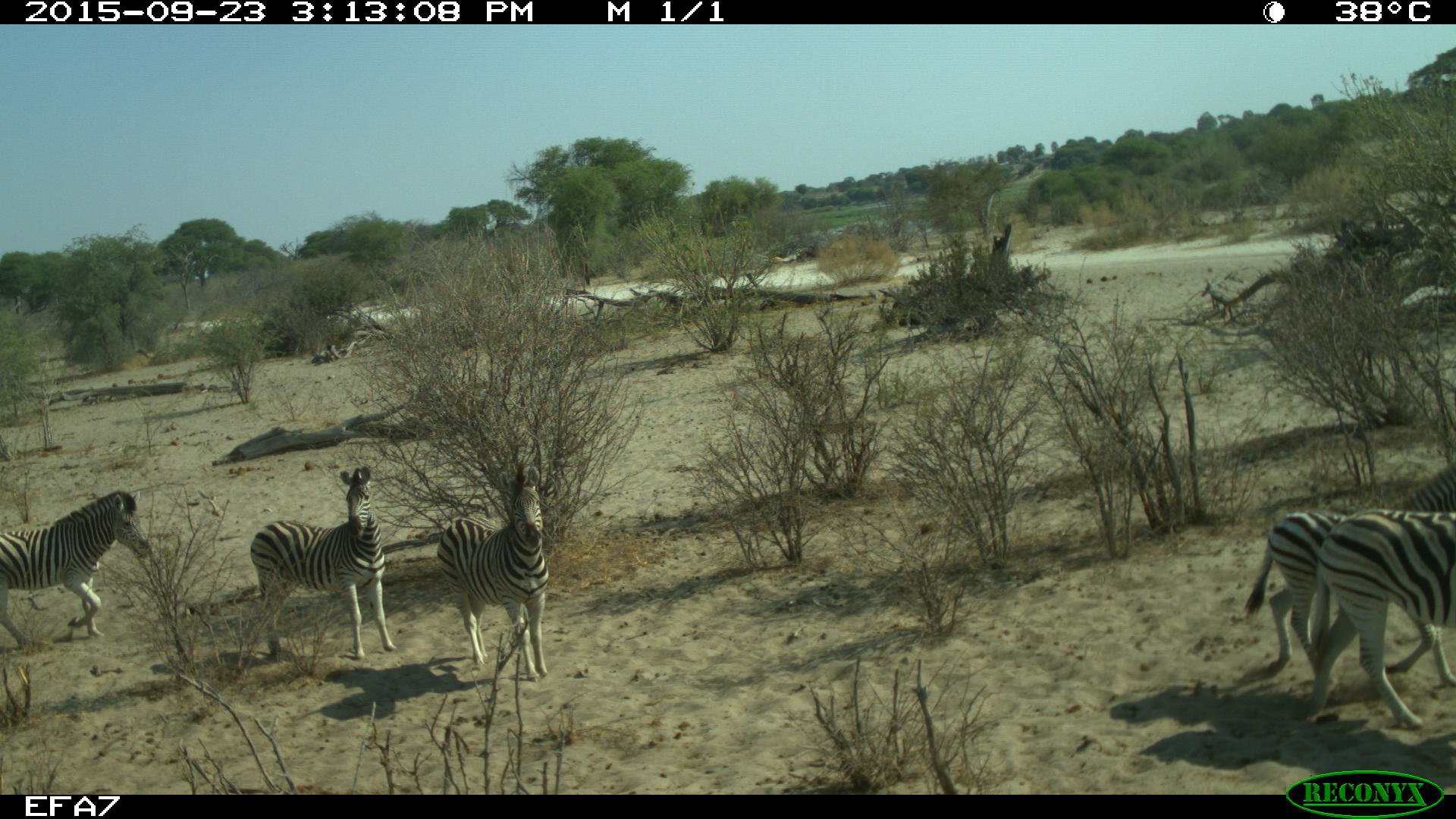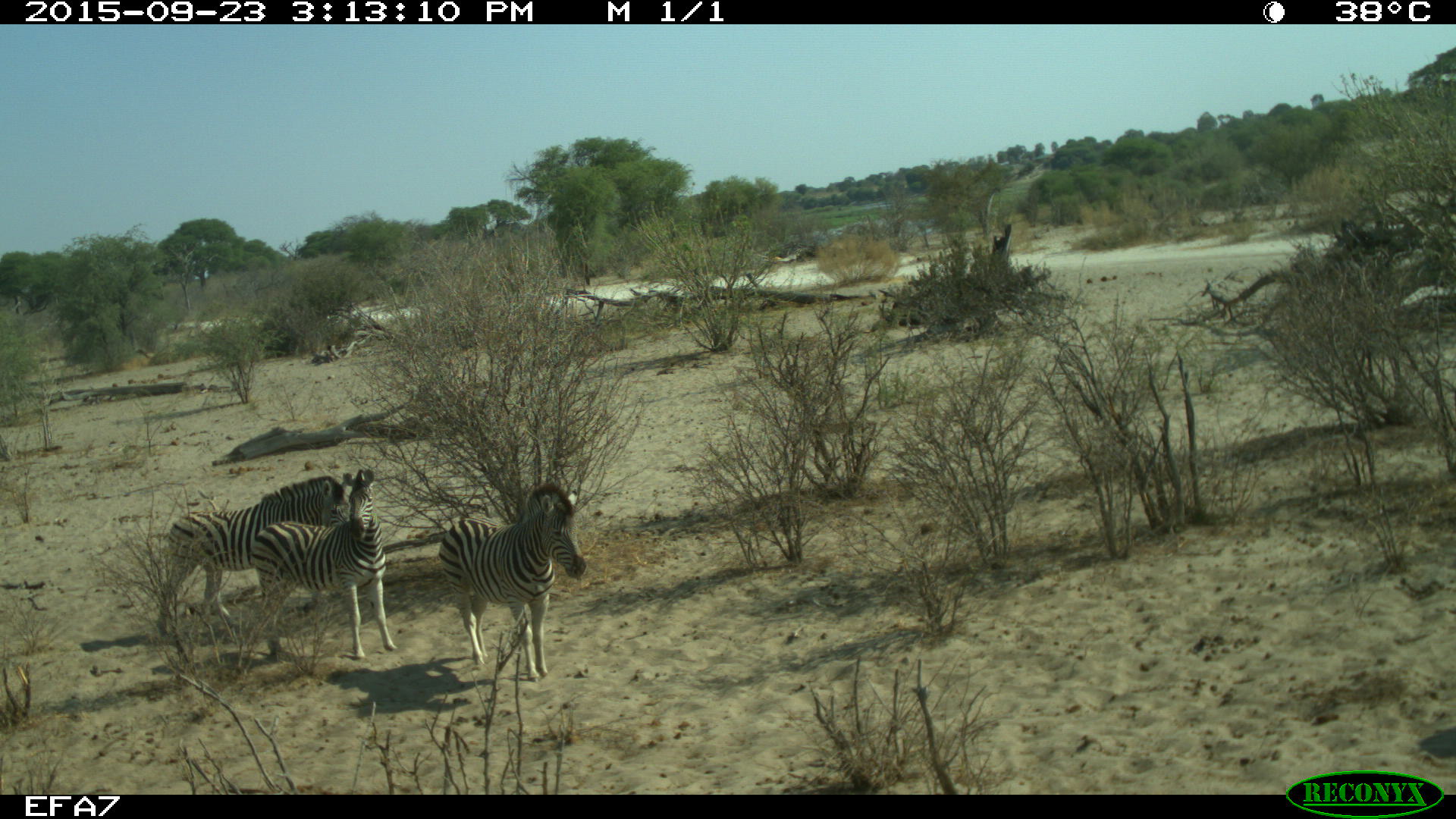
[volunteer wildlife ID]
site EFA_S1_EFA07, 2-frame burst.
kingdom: Animalia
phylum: Chordata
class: Mammalia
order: Perissodactyla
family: Equidae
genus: Equus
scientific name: Equus quagga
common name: plains zebra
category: zebraplains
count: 5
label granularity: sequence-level